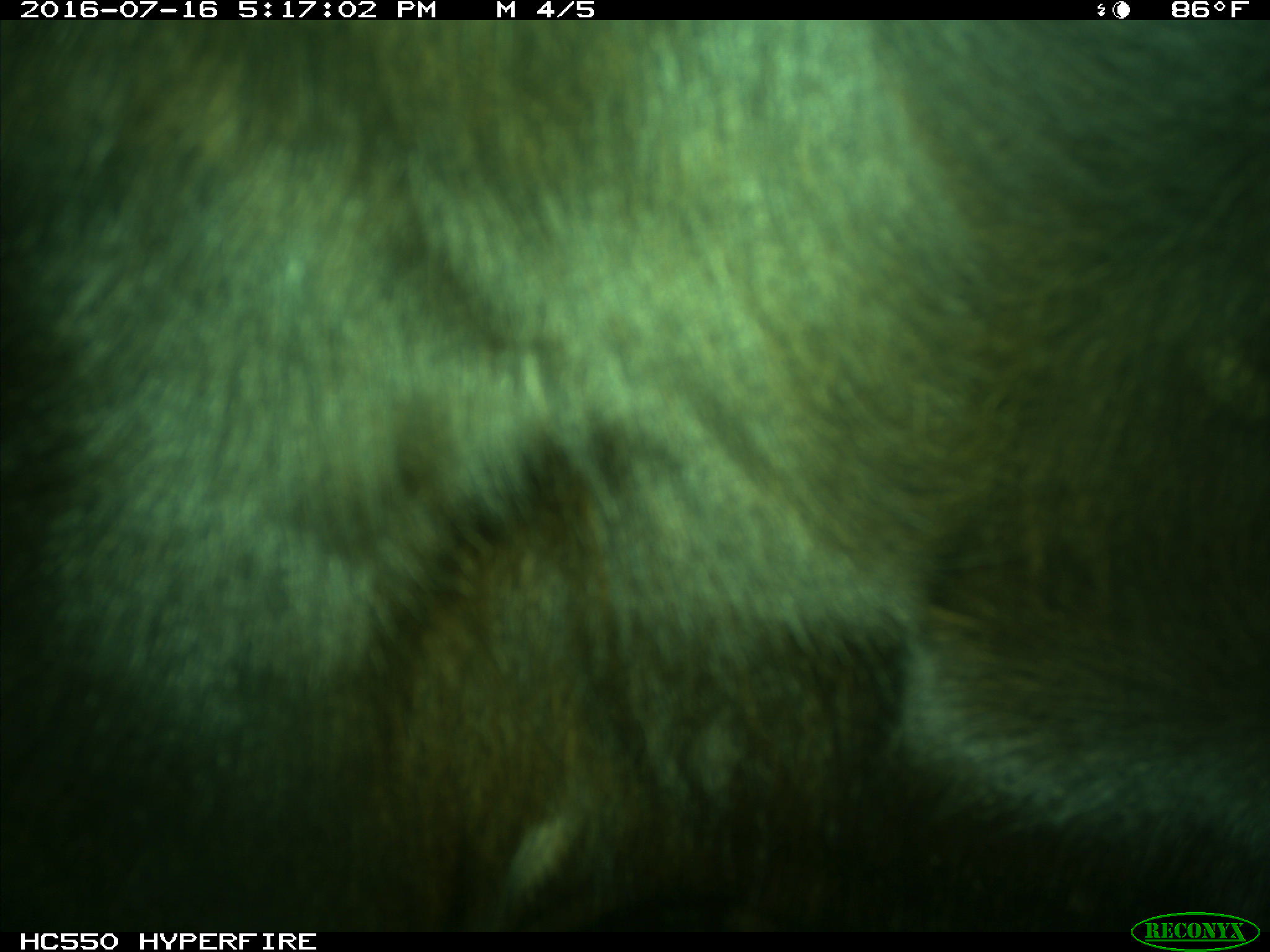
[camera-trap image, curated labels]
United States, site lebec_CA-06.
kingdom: Animalia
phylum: Chordata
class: Mammalia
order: Artiodactyla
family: Bovidae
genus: Bos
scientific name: Bos taurus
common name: domestic cow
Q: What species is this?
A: Bos taurus (domestic cow).